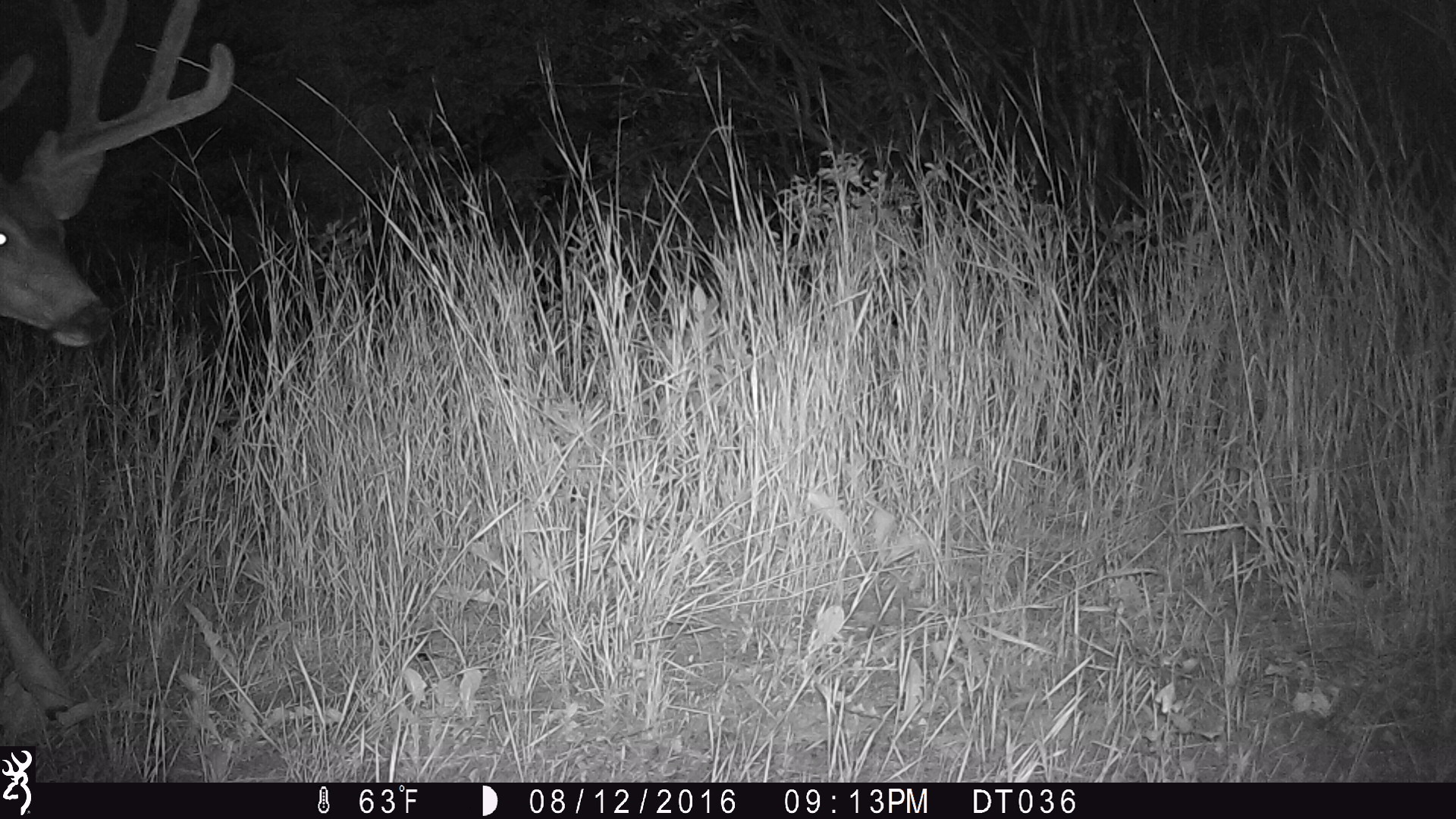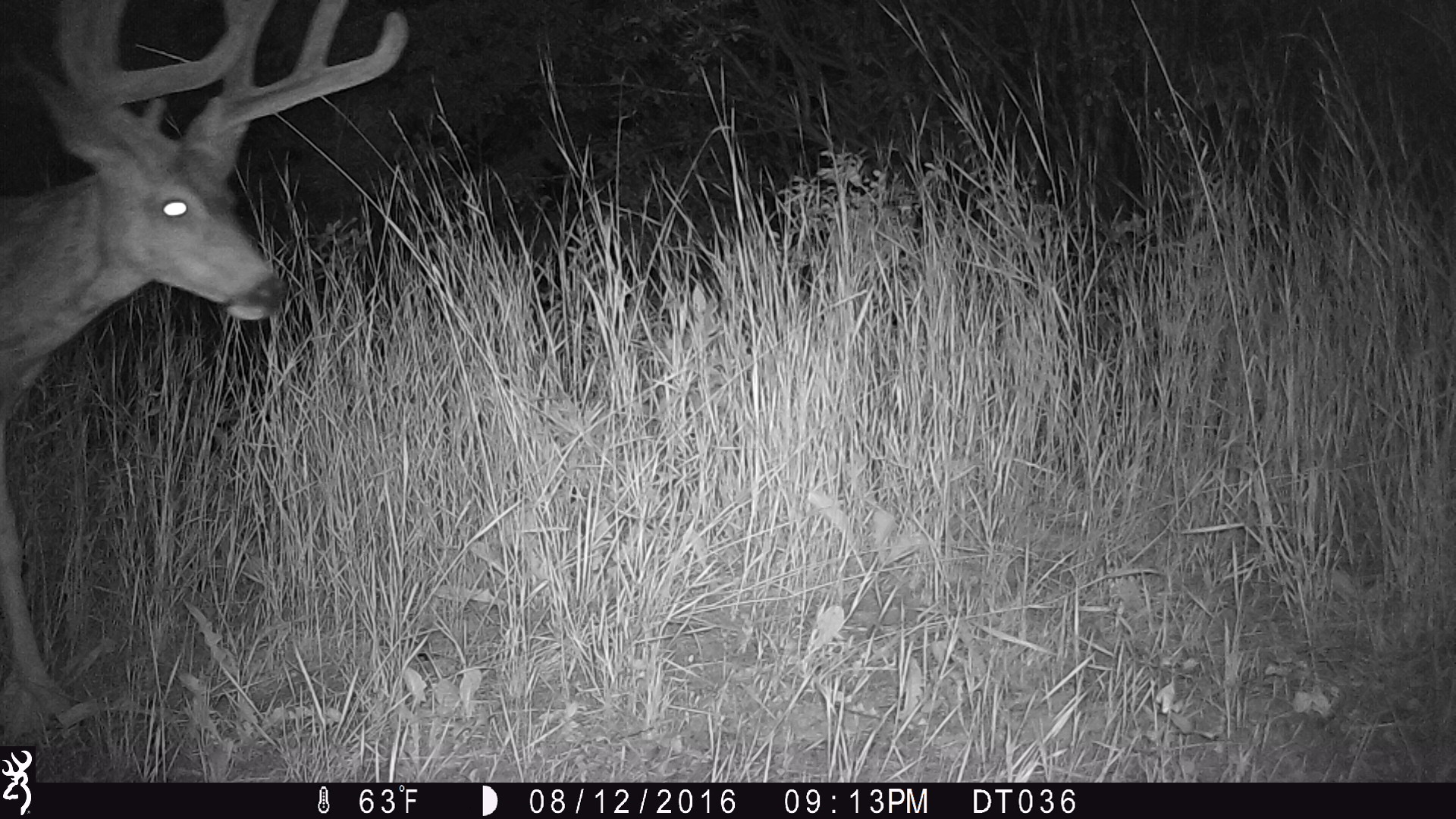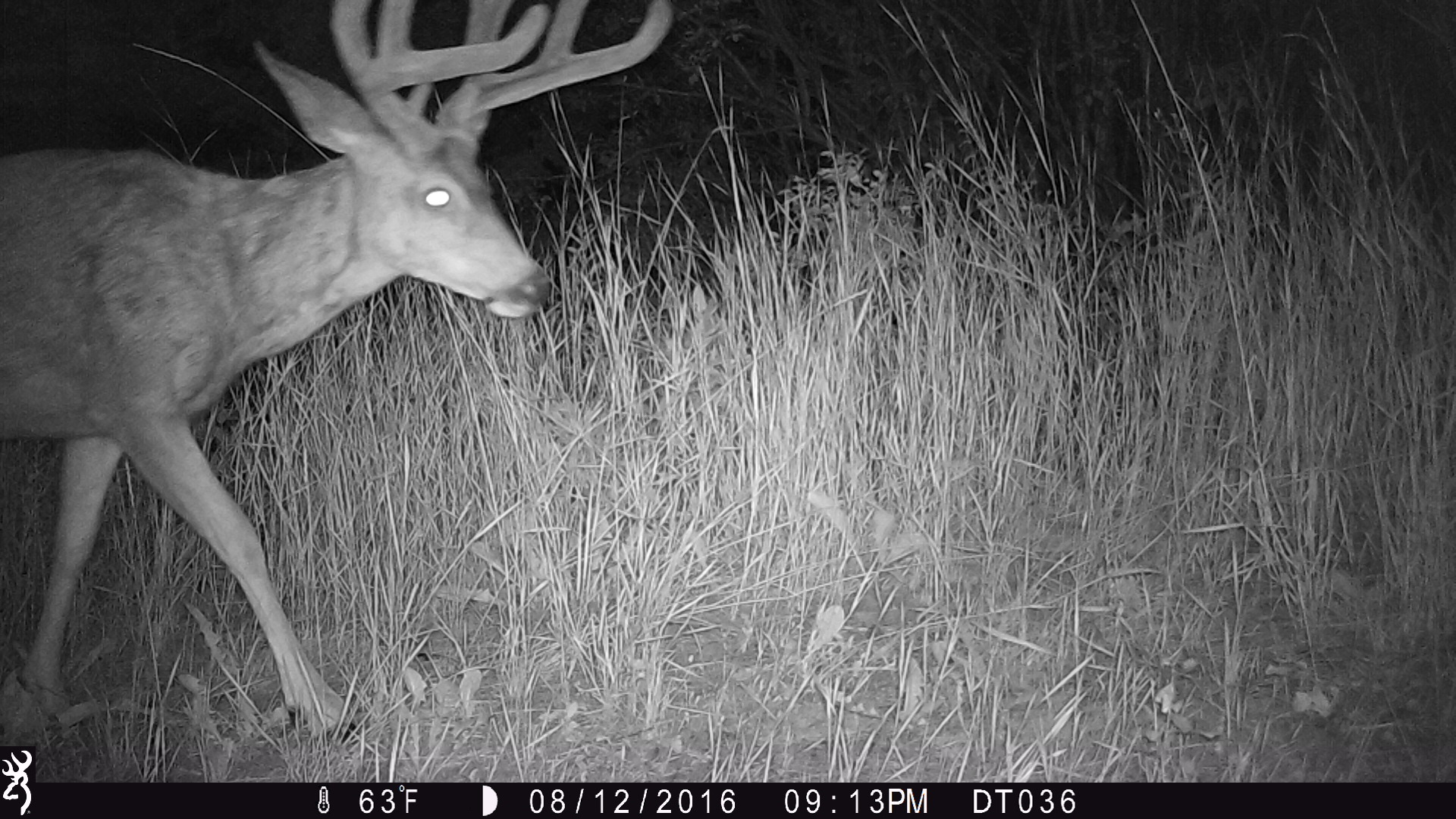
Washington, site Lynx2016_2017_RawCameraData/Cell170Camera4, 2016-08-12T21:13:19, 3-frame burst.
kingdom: Animalia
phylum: Chordata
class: Mammalia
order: Artiodactyla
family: Cervidae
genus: Odocoileus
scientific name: Odocoileus hemionus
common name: mule deer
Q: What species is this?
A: Odocoileus hemionus (mule deer).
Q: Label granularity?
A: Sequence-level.